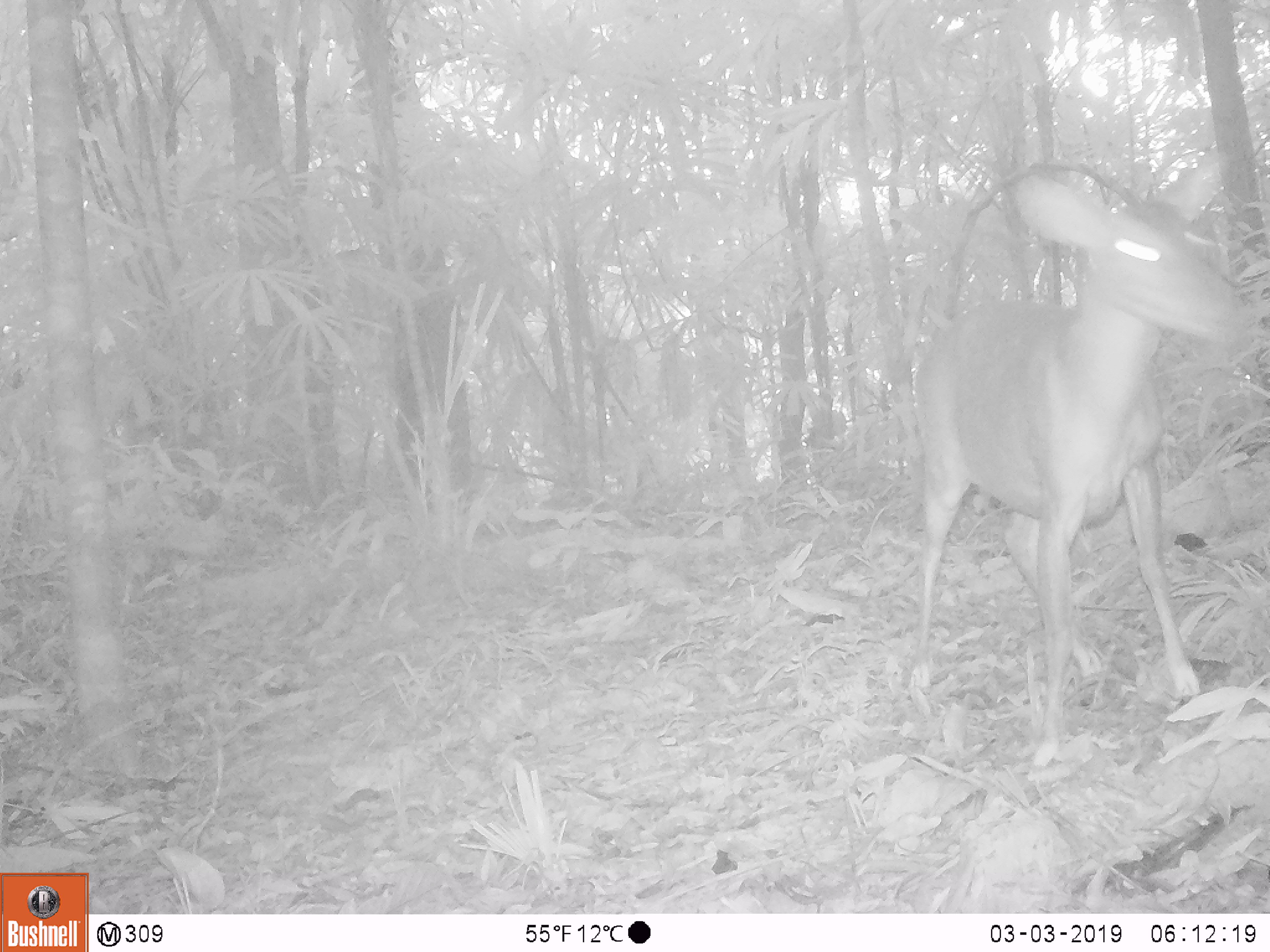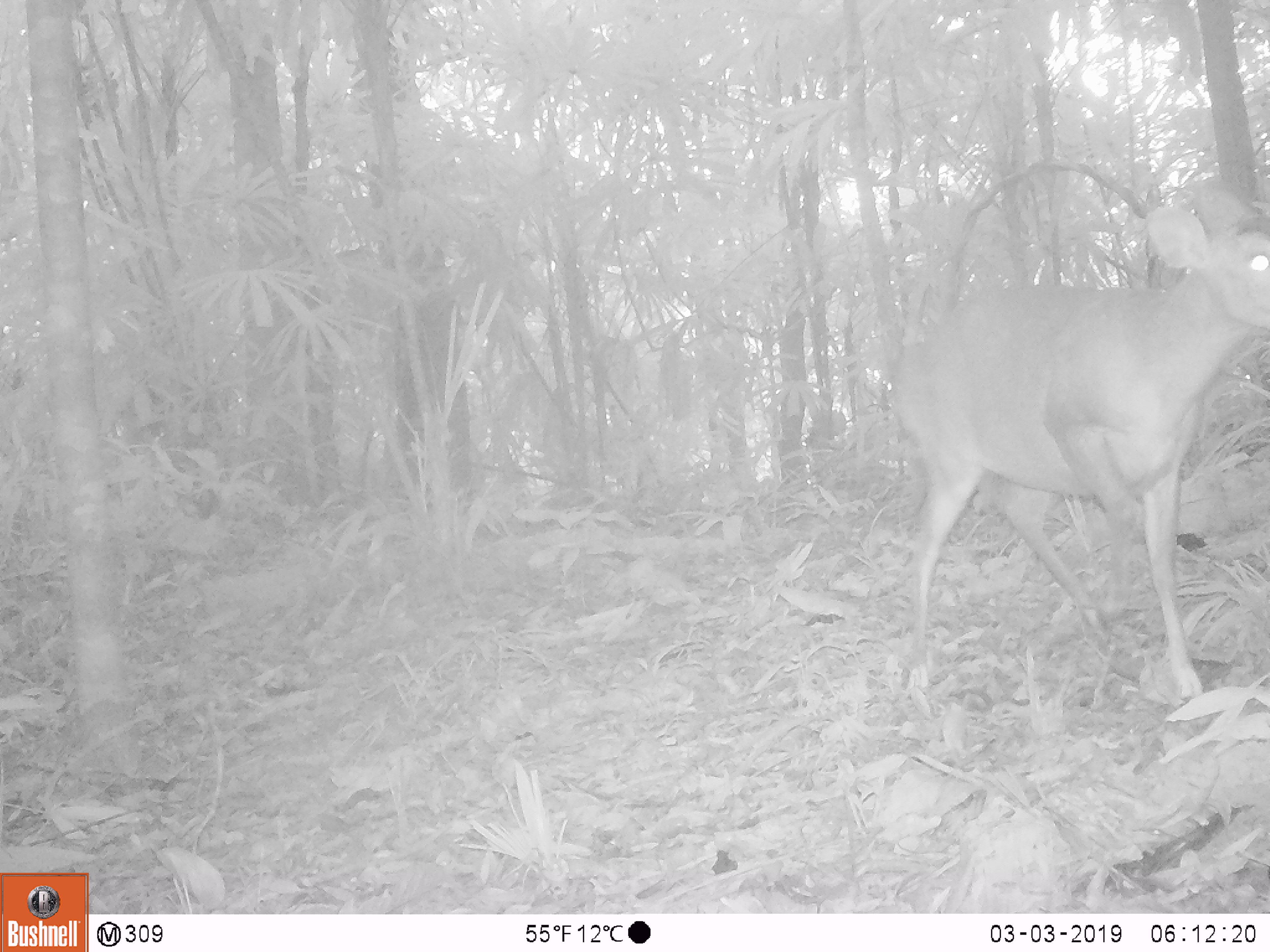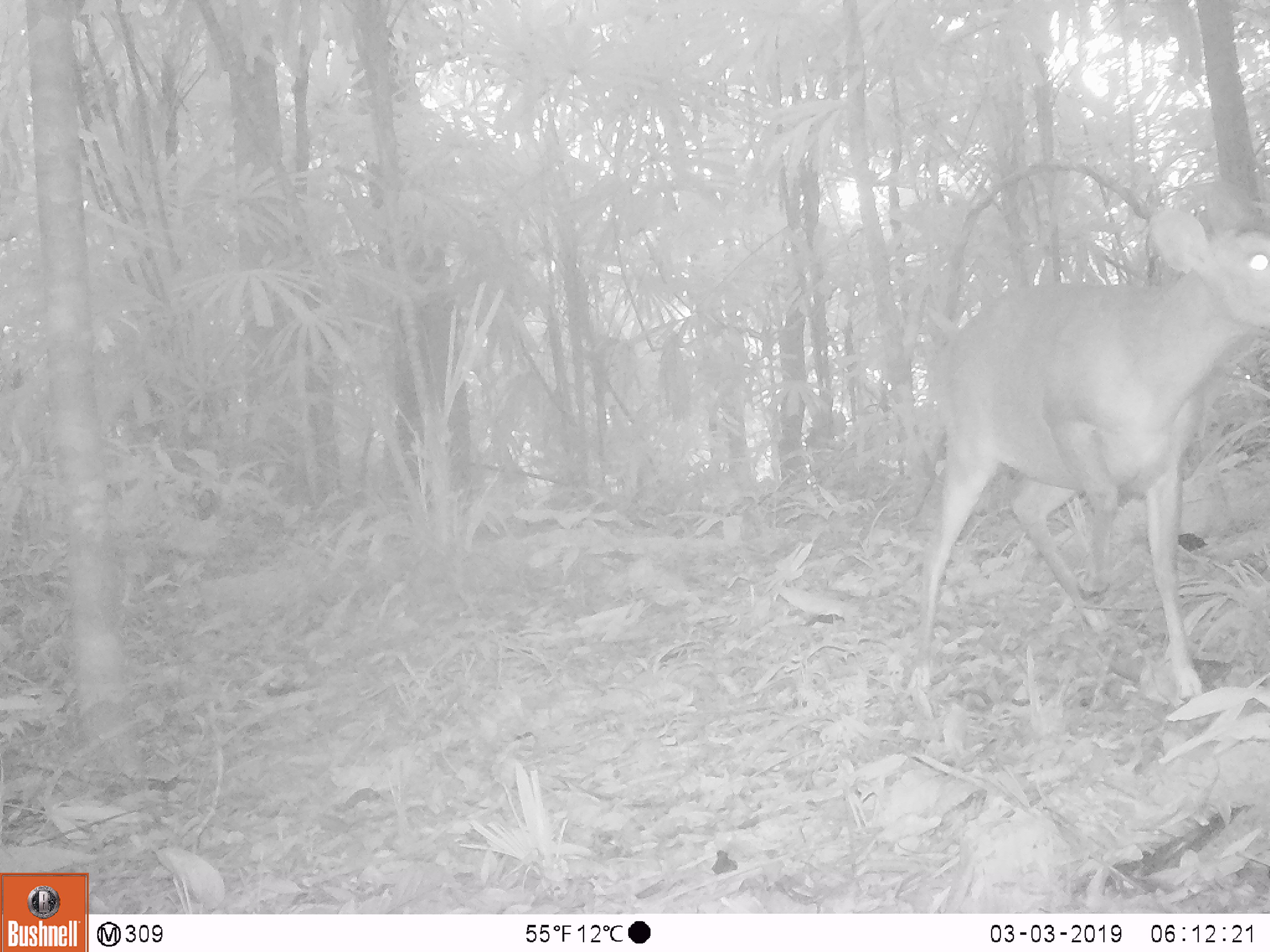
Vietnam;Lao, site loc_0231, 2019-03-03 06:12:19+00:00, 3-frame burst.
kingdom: Animalia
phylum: Chordata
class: Mammalia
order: Artiodactyla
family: Cervidae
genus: Muntiacus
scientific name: Muntiacus vuquangensis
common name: large-antlered muntjac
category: large antlered muntjac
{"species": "large antlered muntjac (large-antlered muntjac) (Muntiacus vuquangensis)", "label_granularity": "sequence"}